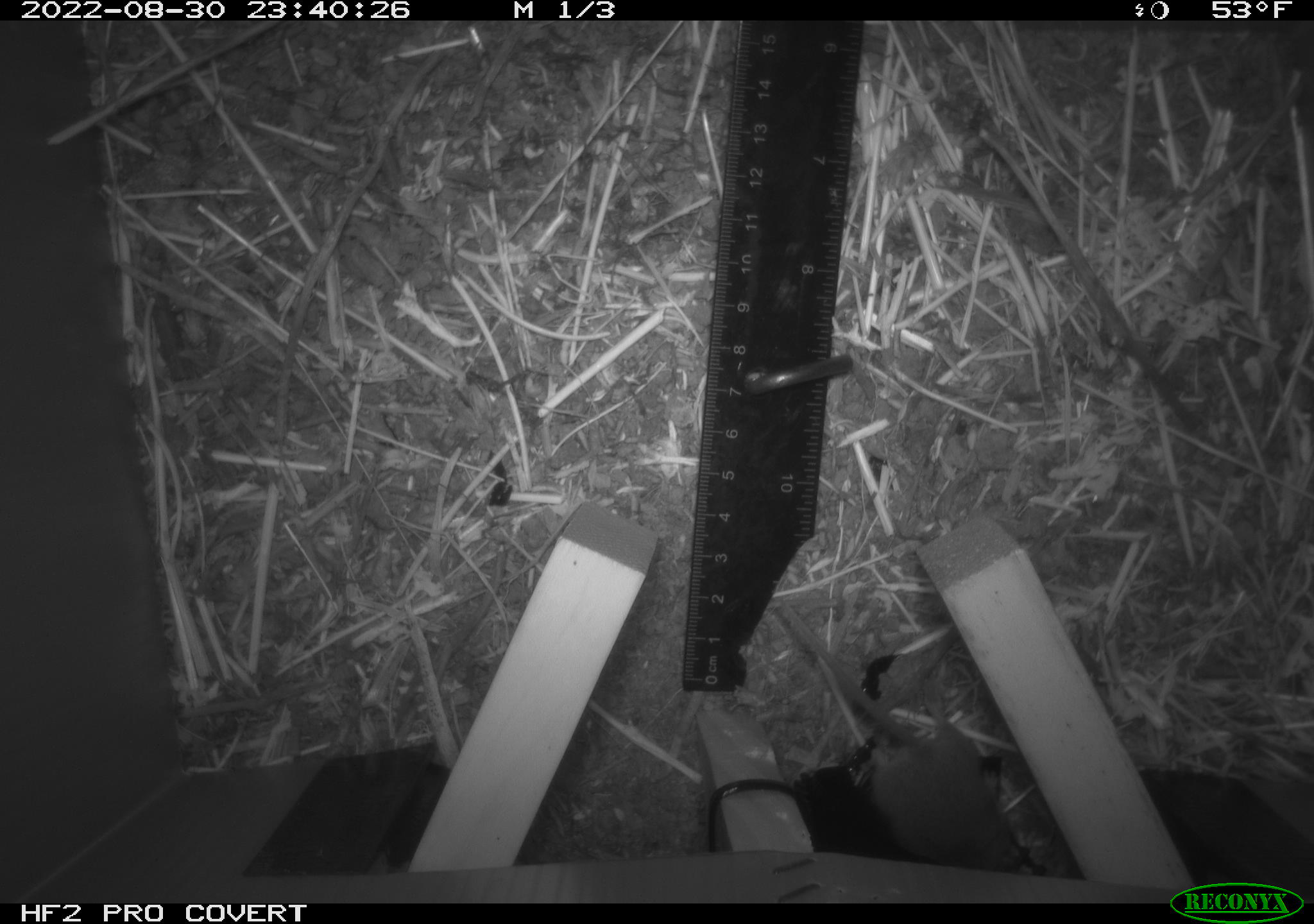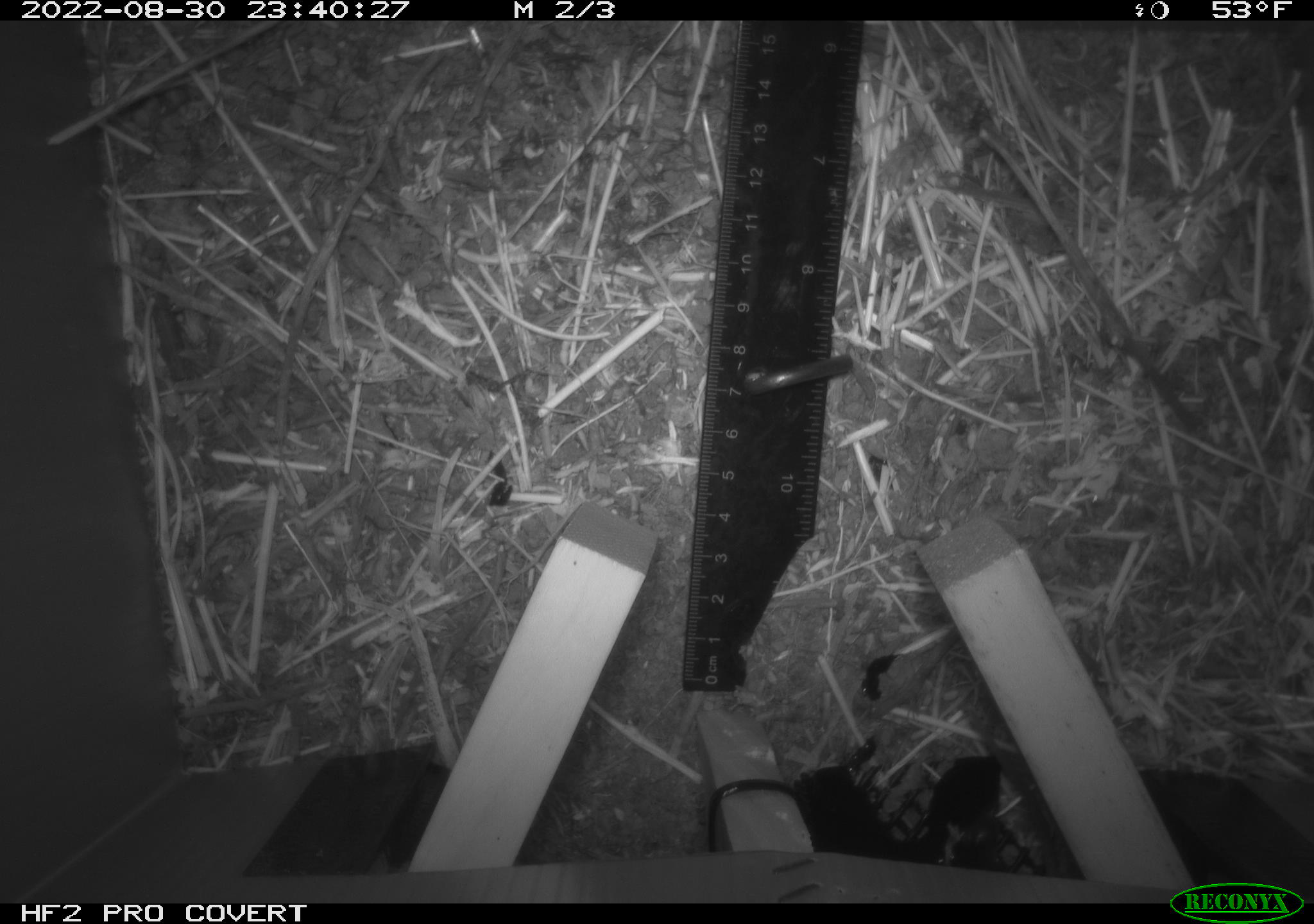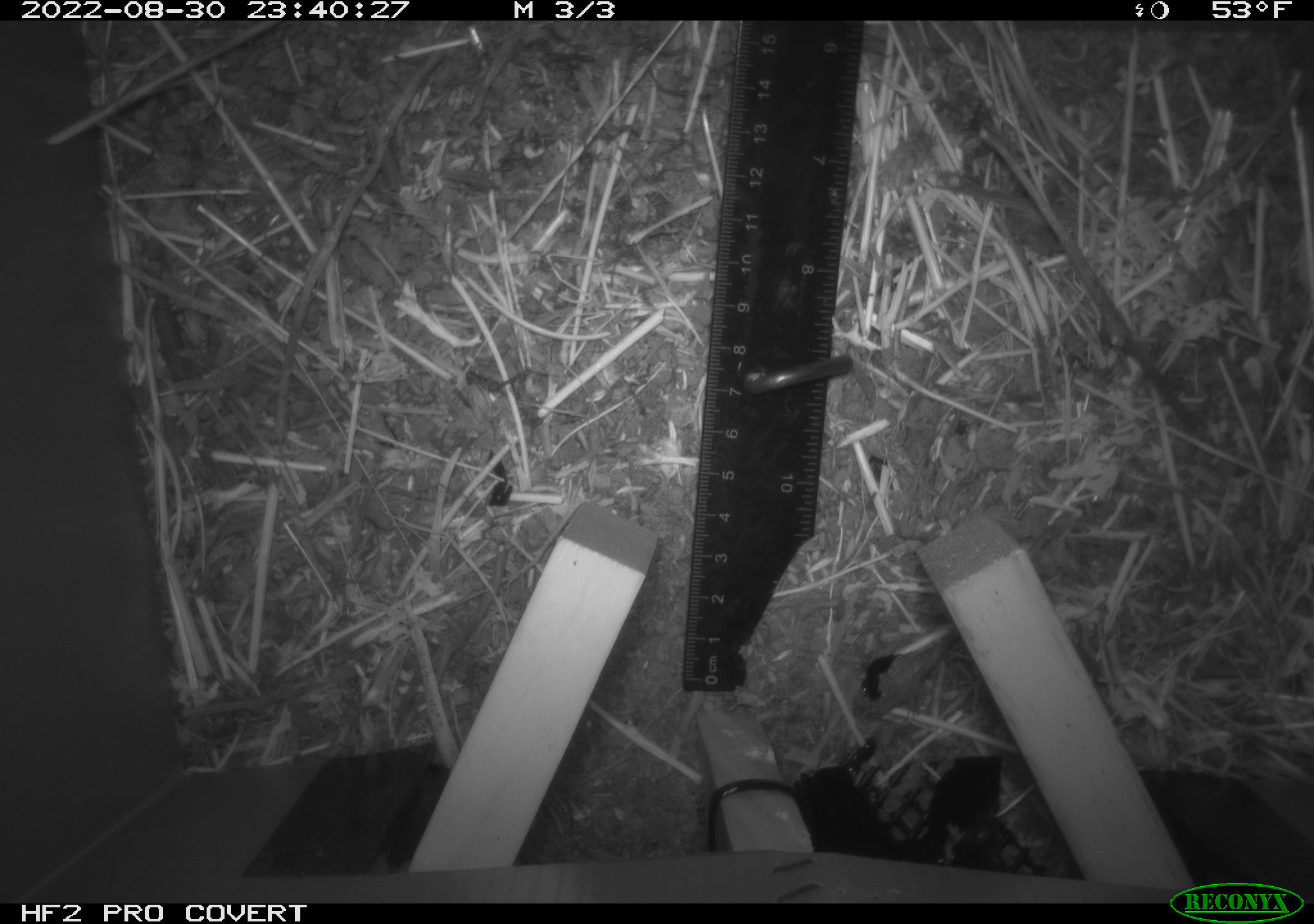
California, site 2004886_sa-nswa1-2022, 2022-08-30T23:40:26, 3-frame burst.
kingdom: Animalia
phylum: Chordata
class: Mammalia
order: Rodentia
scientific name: Rodentia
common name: rodent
Rodent (Rodentia).